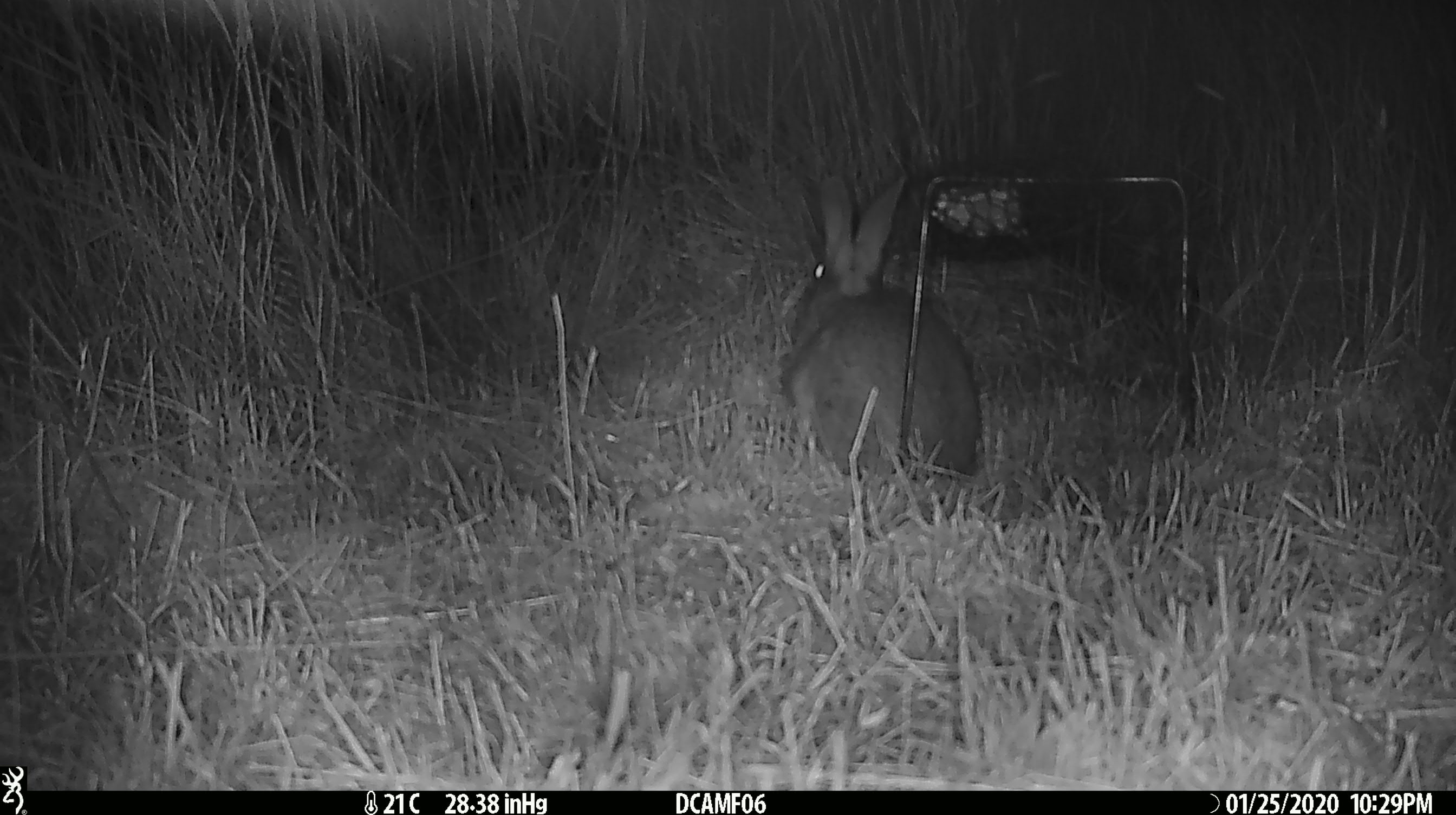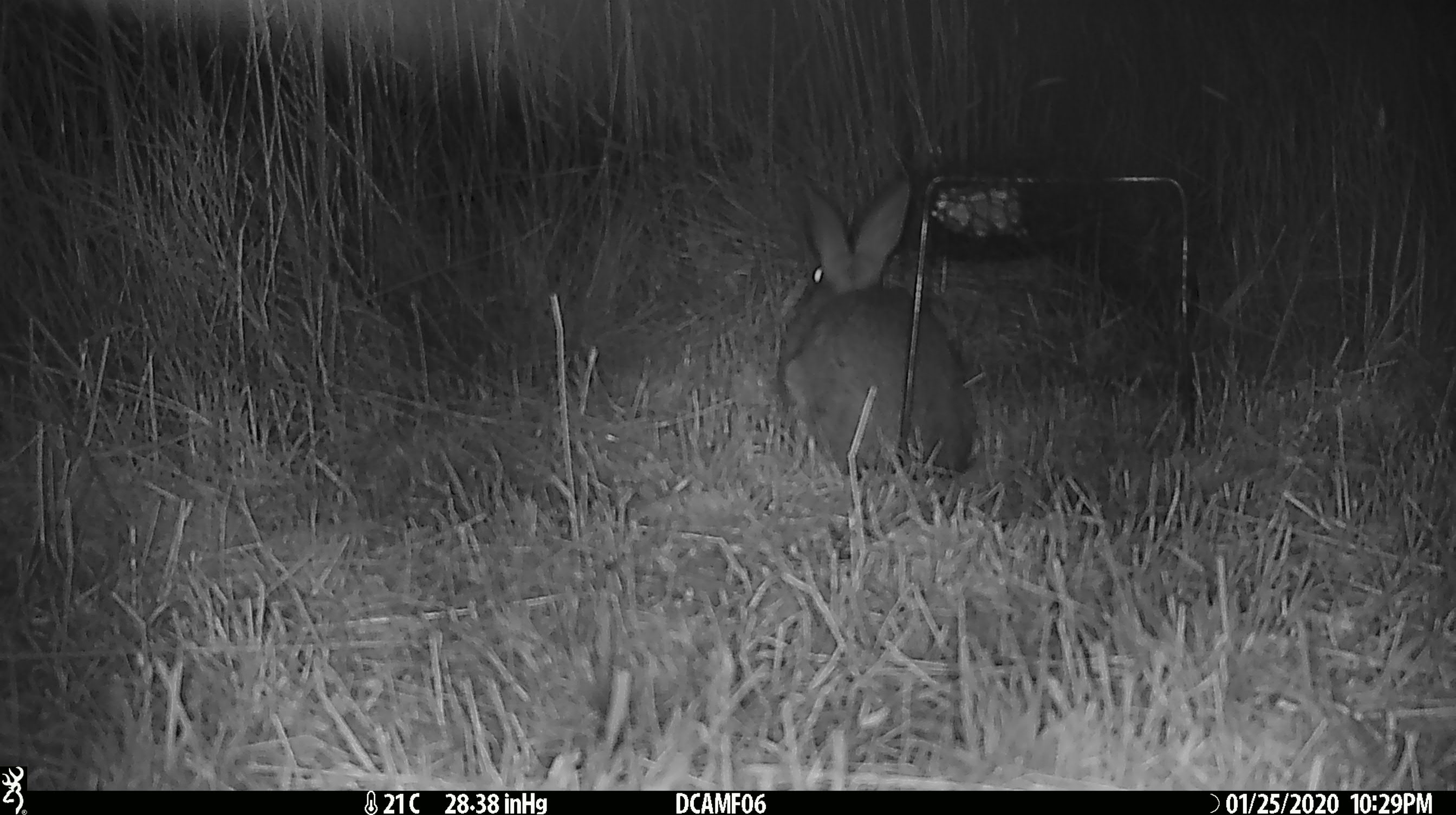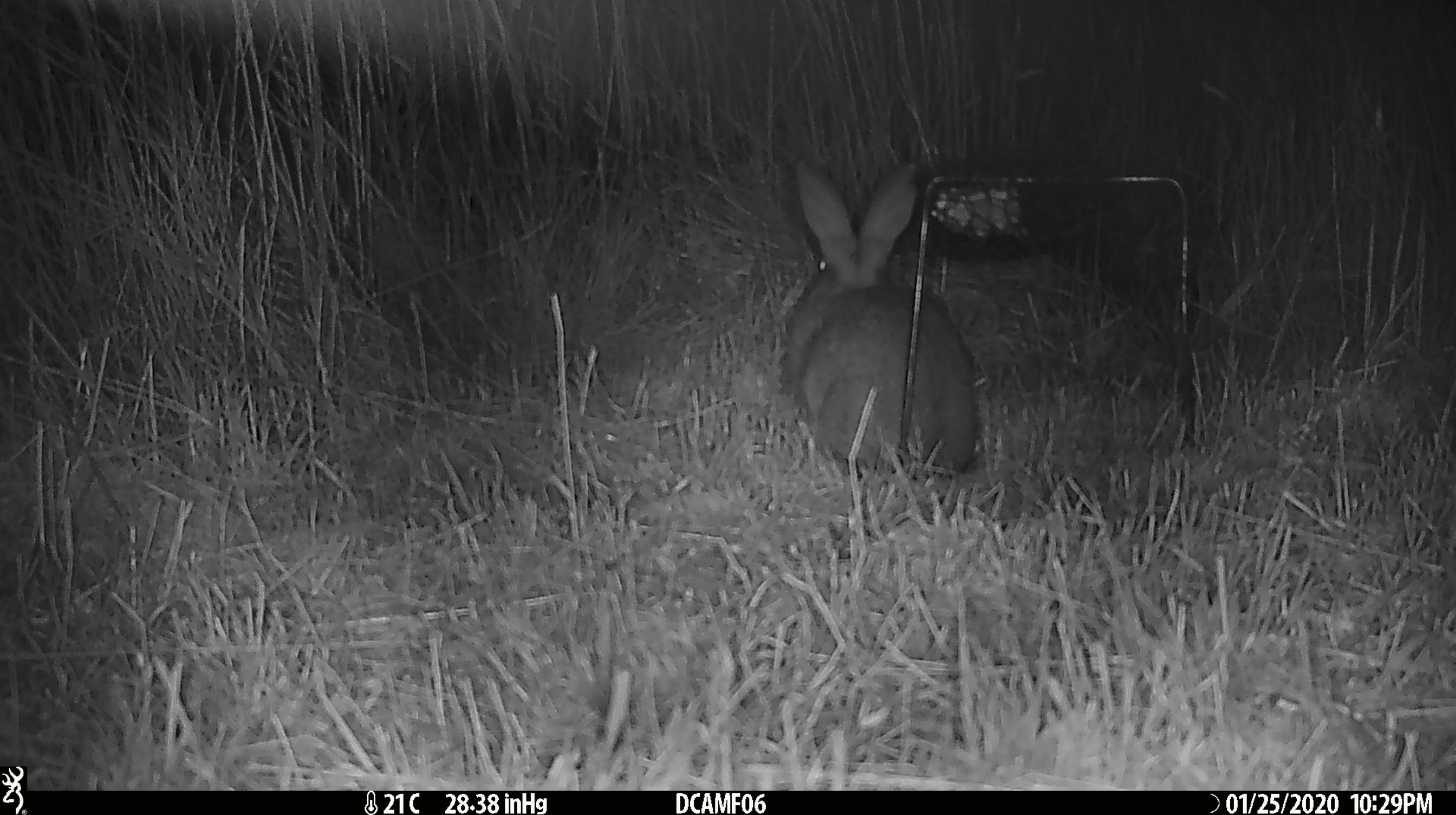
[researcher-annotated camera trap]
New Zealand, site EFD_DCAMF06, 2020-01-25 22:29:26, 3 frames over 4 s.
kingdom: Animalia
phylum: Chordata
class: Mammalia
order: Lagomorpha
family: Leporidae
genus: Oryctolagus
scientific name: Oryctolagus cuniculus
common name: european rabbit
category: rabbit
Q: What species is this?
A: Rabbit (european rabbit) (Oryctolagus cuniculus).